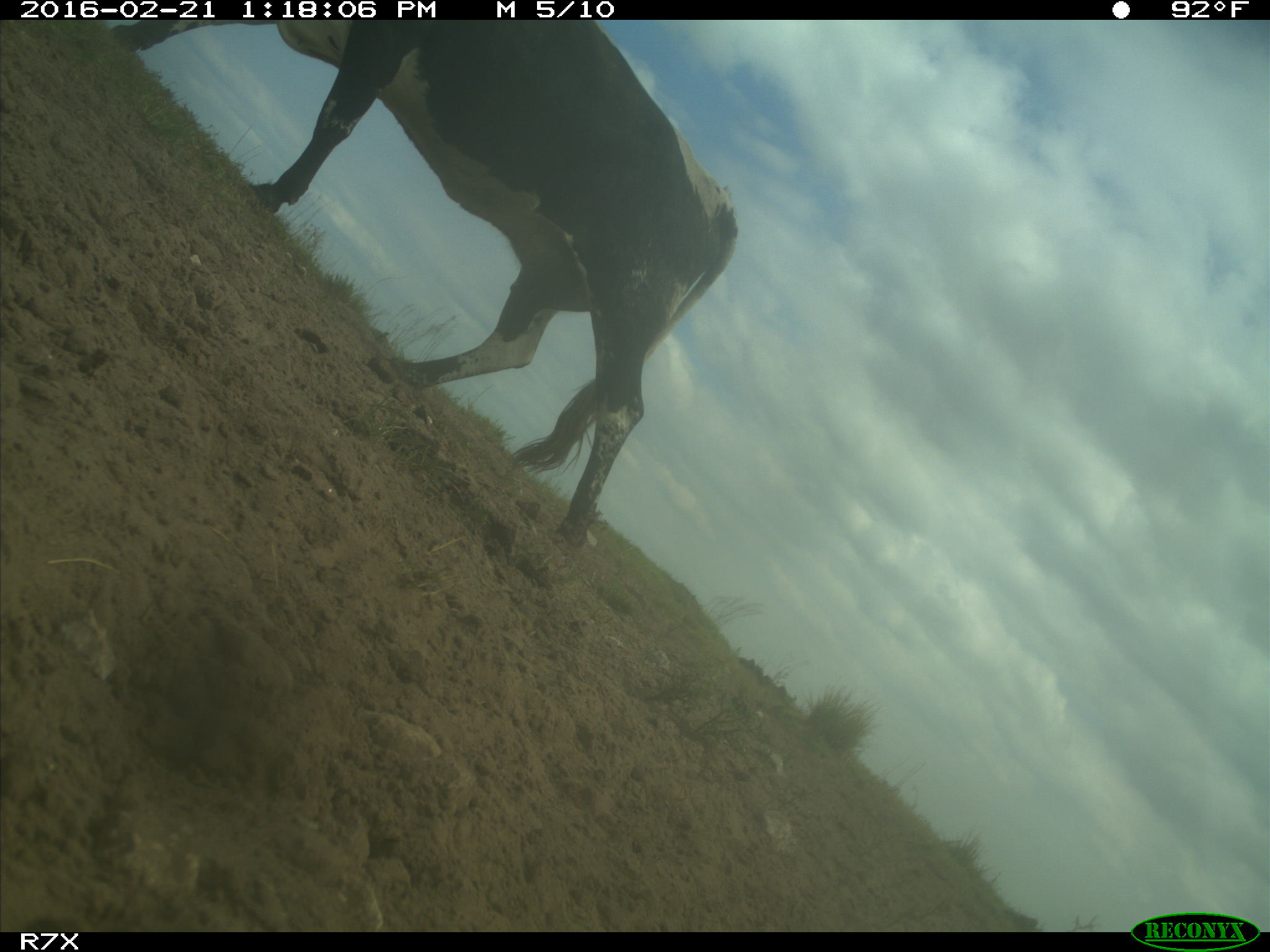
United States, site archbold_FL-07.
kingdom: Animalia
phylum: Chordata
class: Mammalia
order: Artiodactyla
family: Bovidae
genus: Bos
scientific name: Bos taurus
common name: domestic cow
Bos taurus (domestic cow).